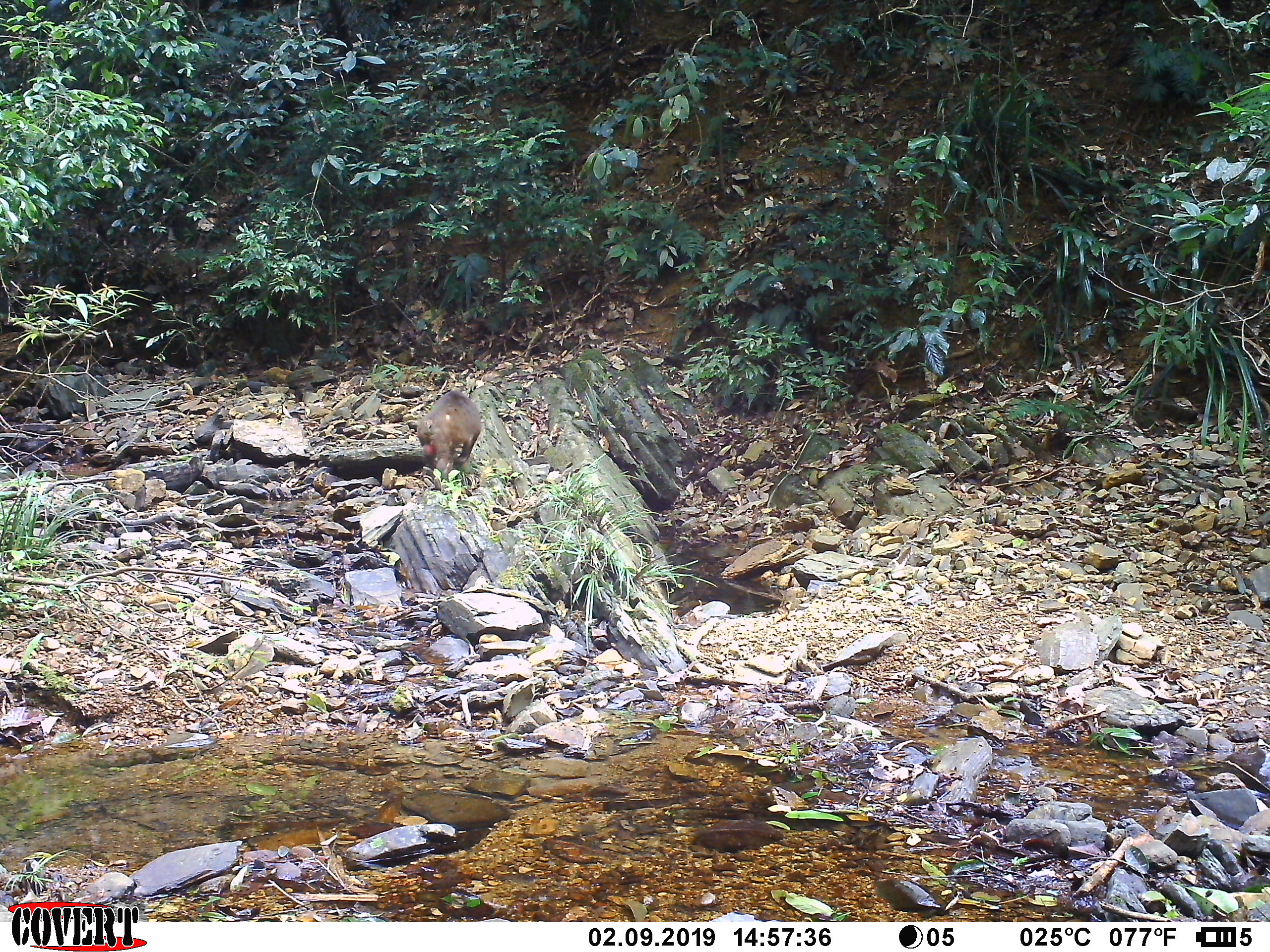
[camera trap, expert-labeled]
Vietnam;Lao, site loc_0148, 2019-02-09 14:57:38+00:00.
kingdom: Animalia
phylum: Chordata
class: Mammalia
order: Primates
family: Cercopithecidae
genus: Macaca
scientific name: Macaca arctoides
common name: stump-tailed macaque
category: stump tailed macaque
Stump tailed macaque (stump-tailed macaque) (Macaca arctoides). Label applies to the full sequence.